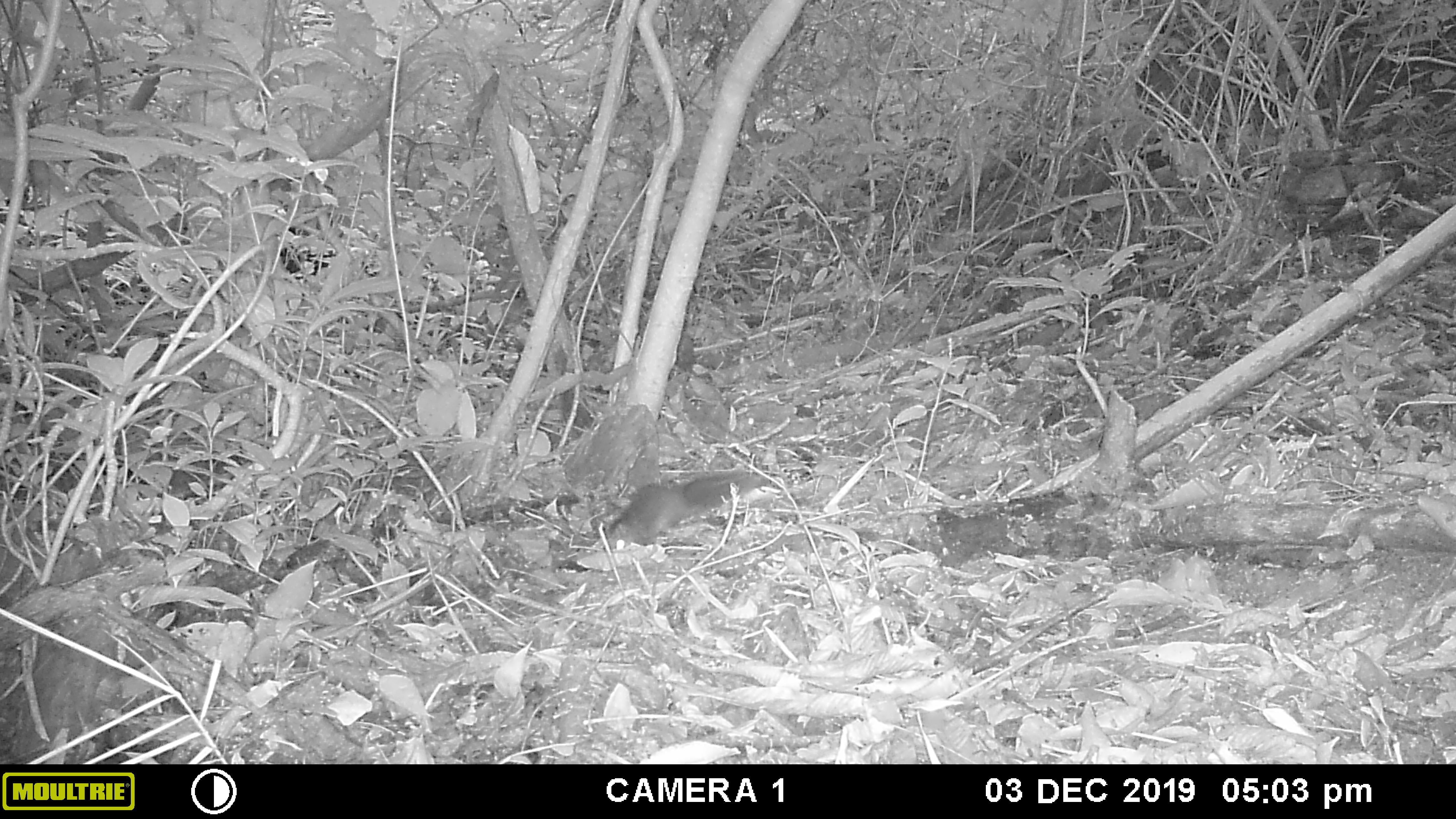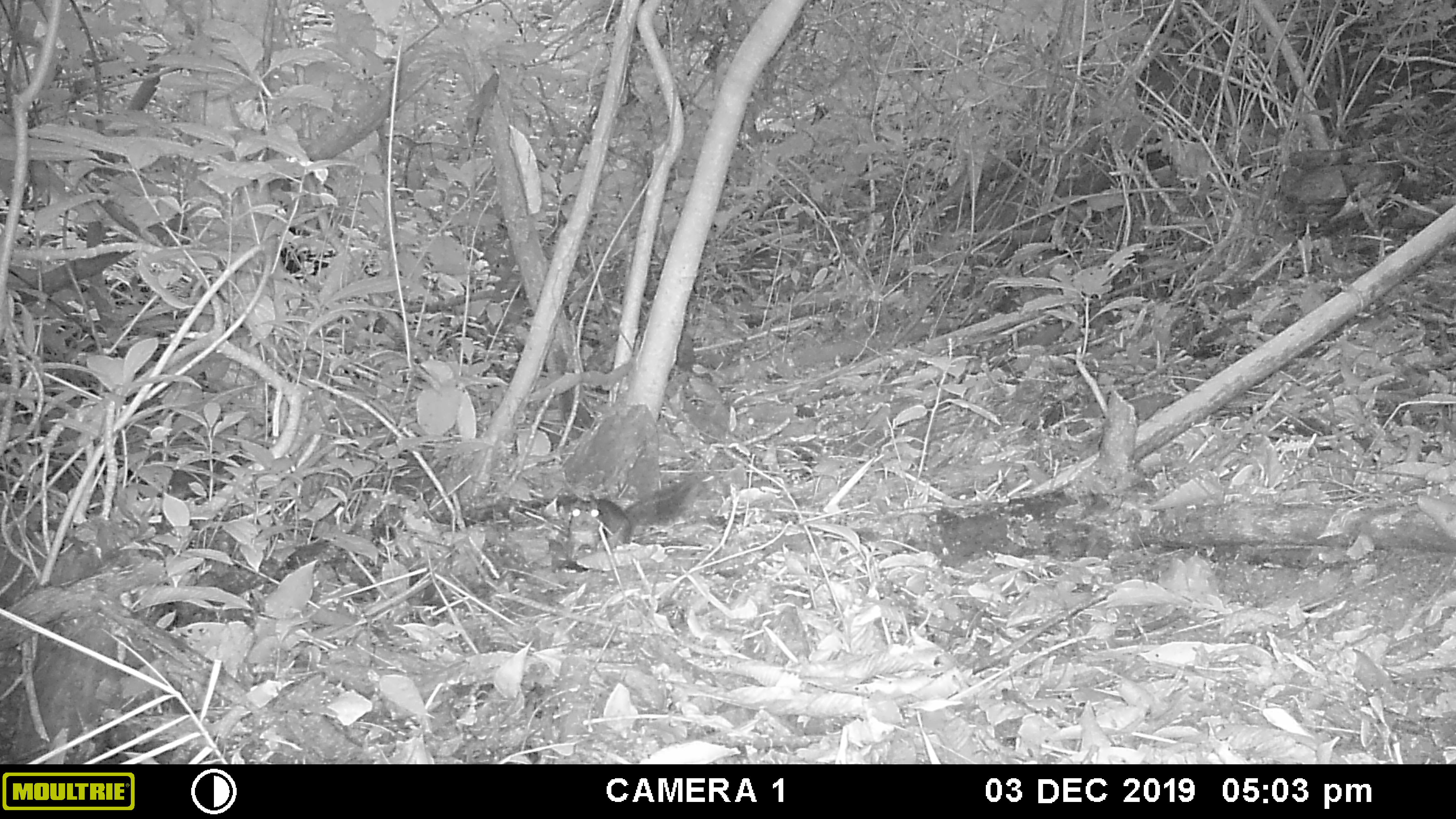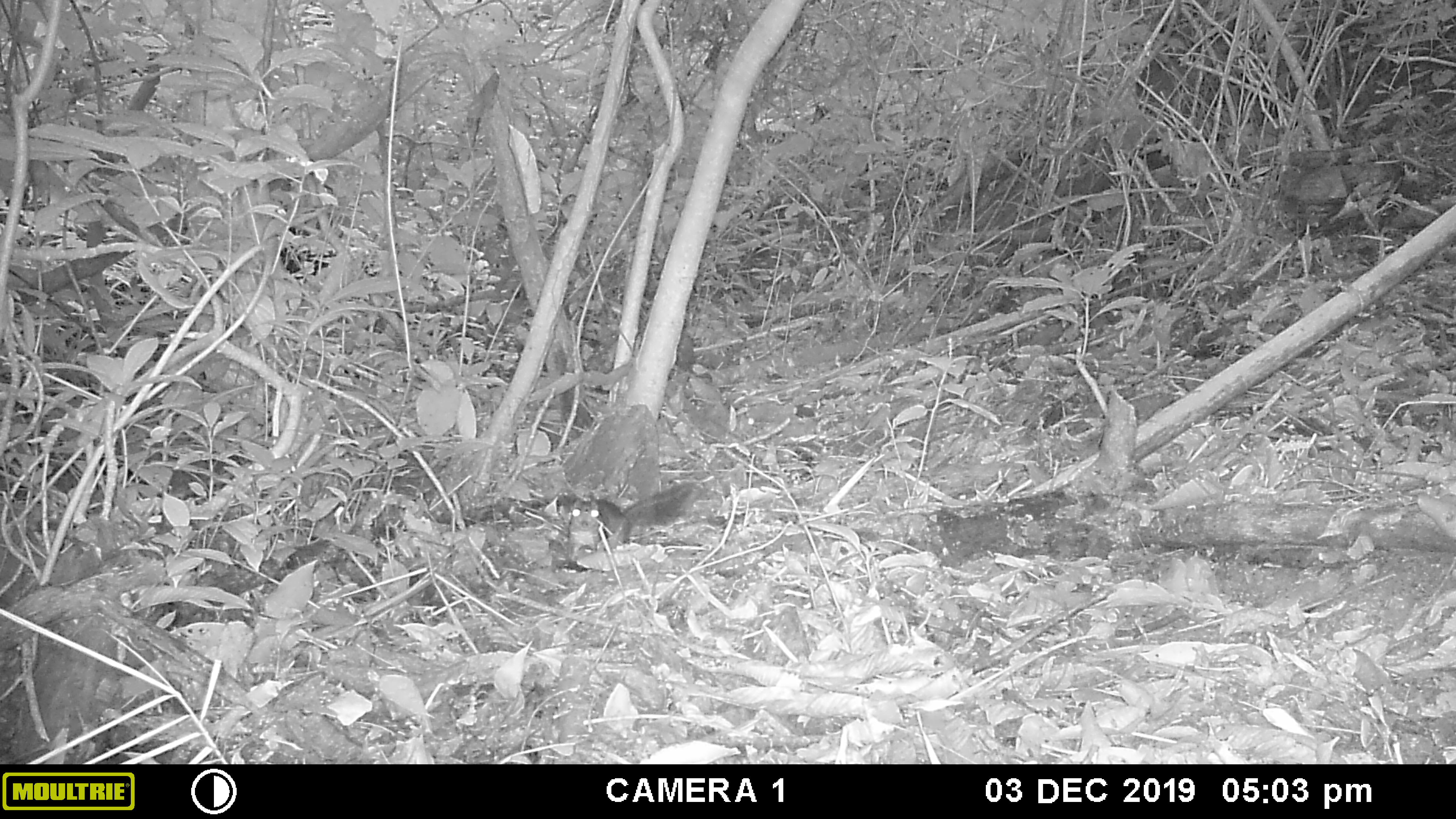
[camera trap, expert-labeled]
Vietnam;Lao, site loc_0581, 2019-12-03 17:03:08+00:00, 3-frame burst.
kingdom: Animalia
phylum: Chordata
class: Mammalia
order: Rodentia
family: Sciuridae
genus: Dremomys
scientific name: Dremomys rufigenis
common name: red-cheeked squirrel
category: red cheeked squirrel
Red cheeked squirrel (red-cheeked squirrel) (Dremomys rufigenis). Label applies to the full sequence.